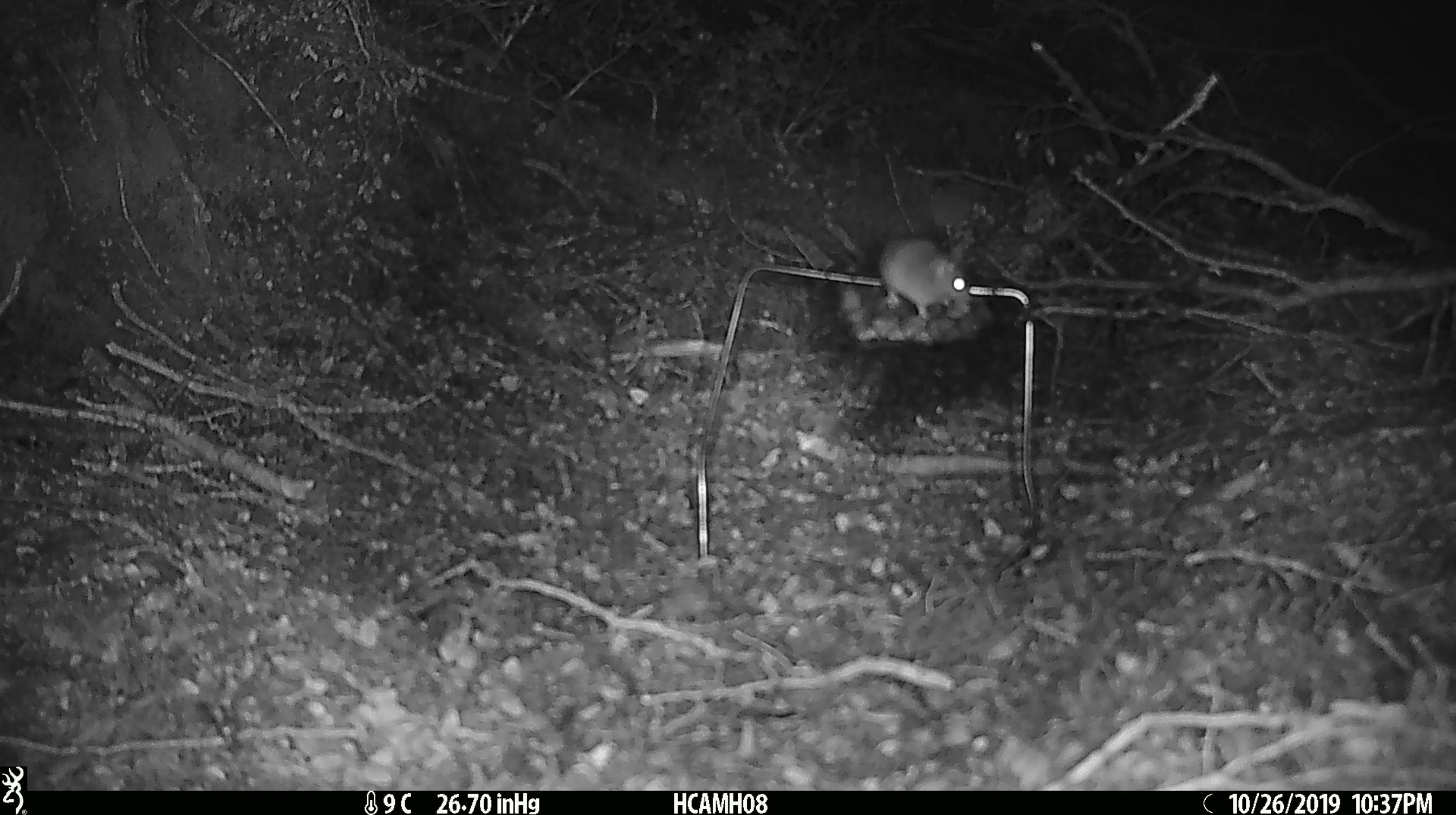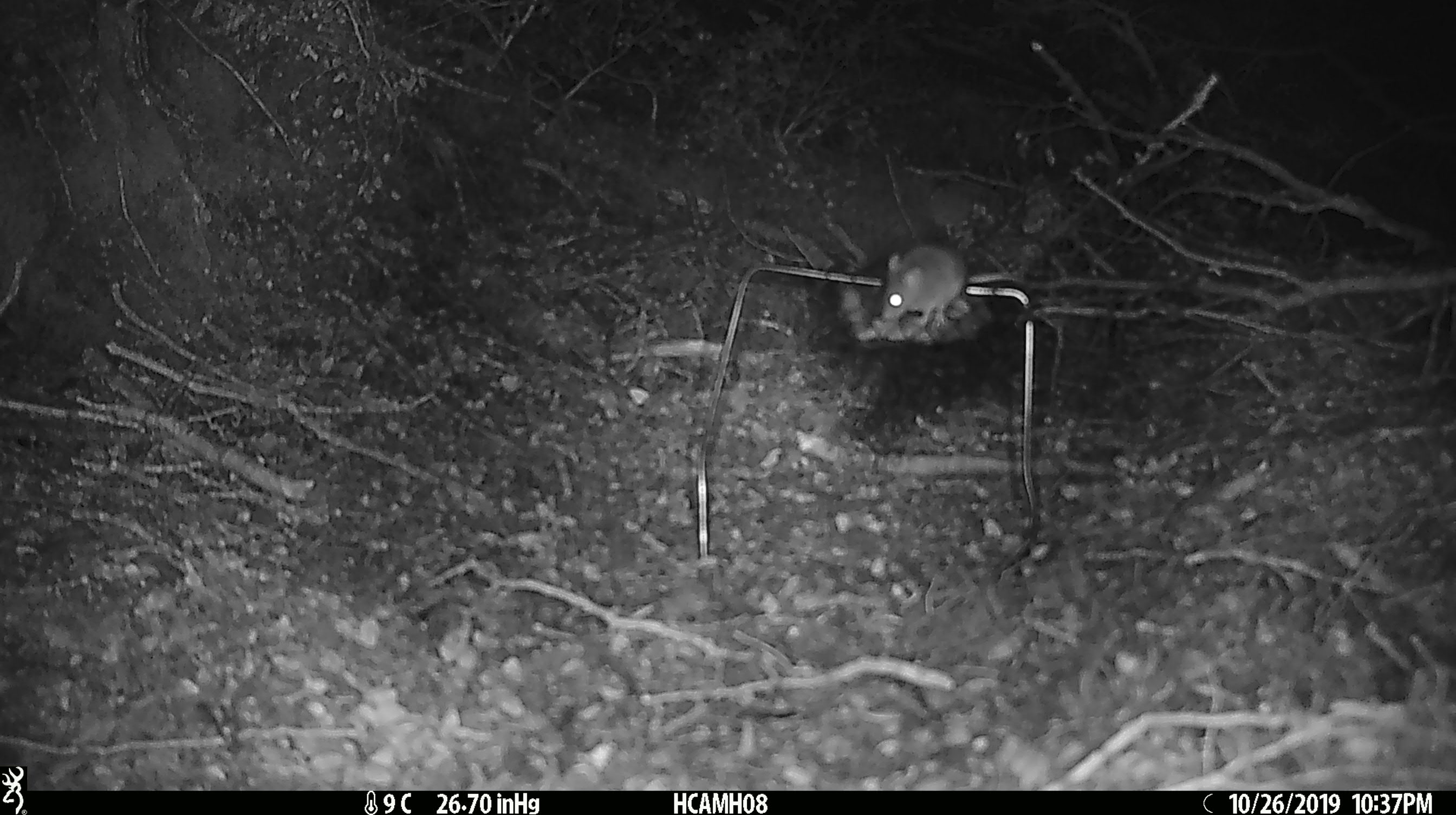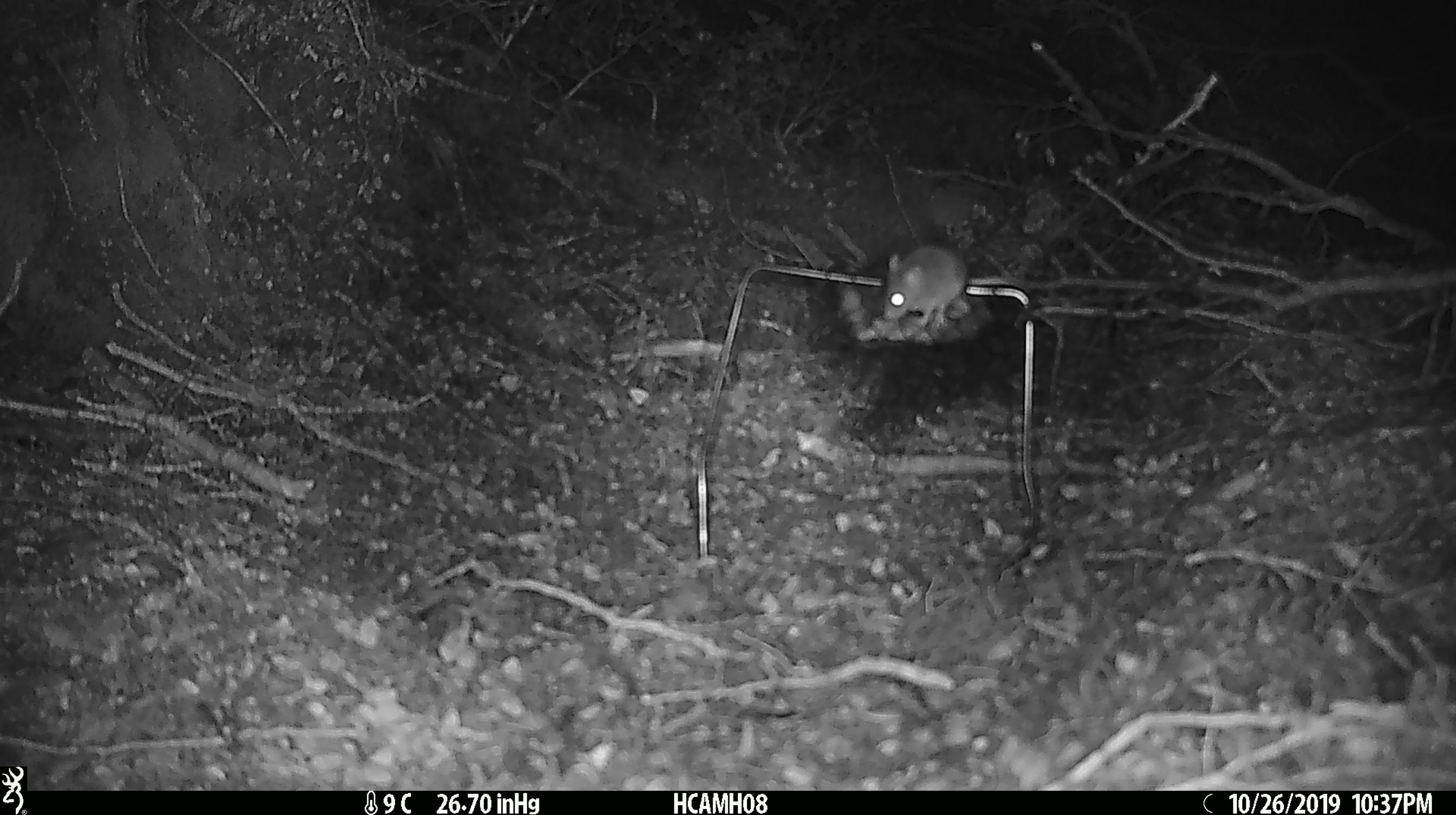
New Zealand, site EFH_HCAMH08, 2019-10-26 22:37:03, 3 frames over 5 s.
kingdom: Animalia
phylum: Chordata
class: Mammalia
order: Rodentia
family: Muridae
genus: Mus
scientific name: Mus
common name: mouse